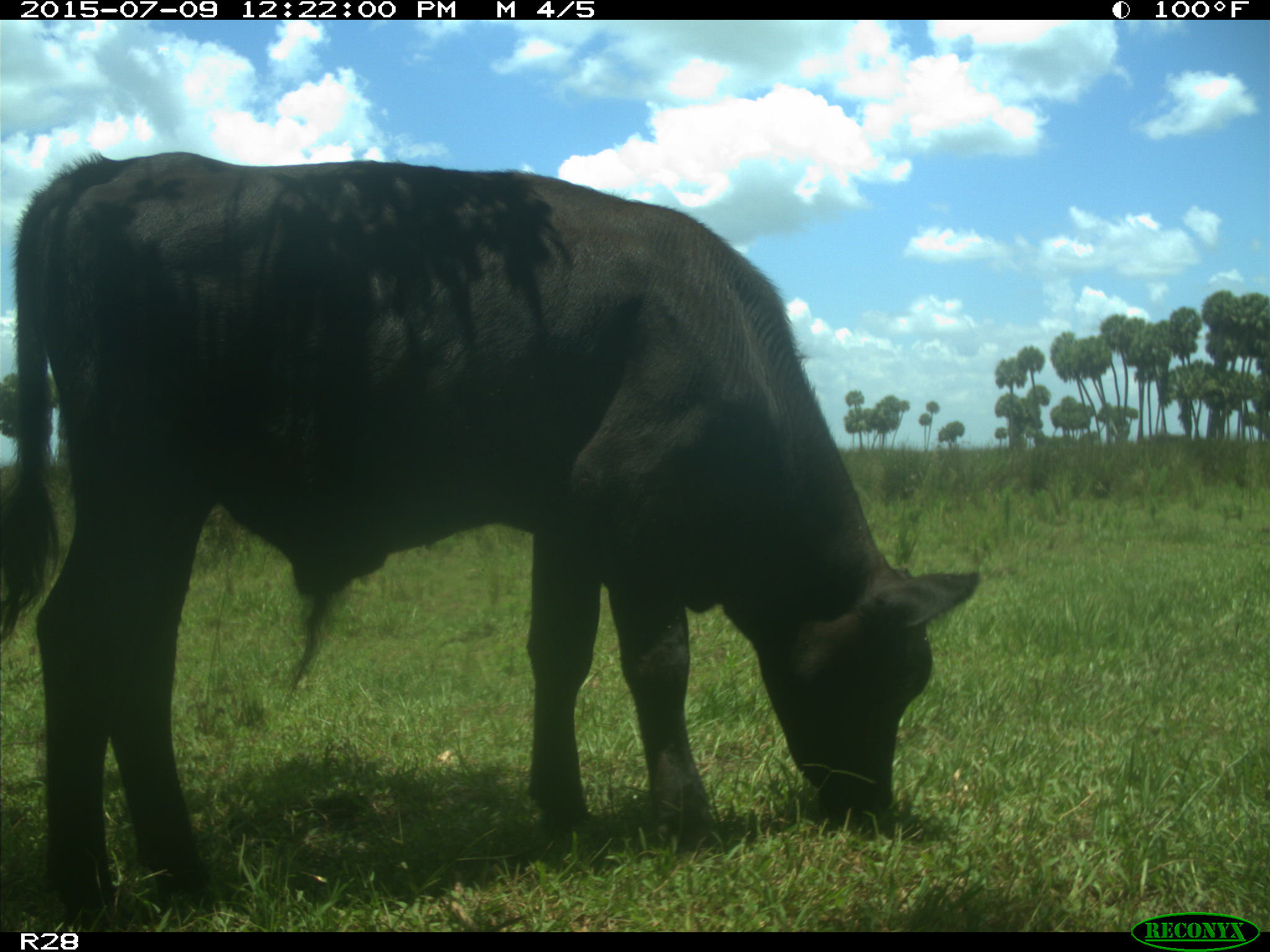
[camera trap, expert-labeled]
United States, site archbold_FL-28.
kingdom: Animalia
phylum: Chordata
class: Mammalia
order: Artiodactyla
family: Bovidae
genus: Bos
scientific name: Bos taurus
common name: domestic cow